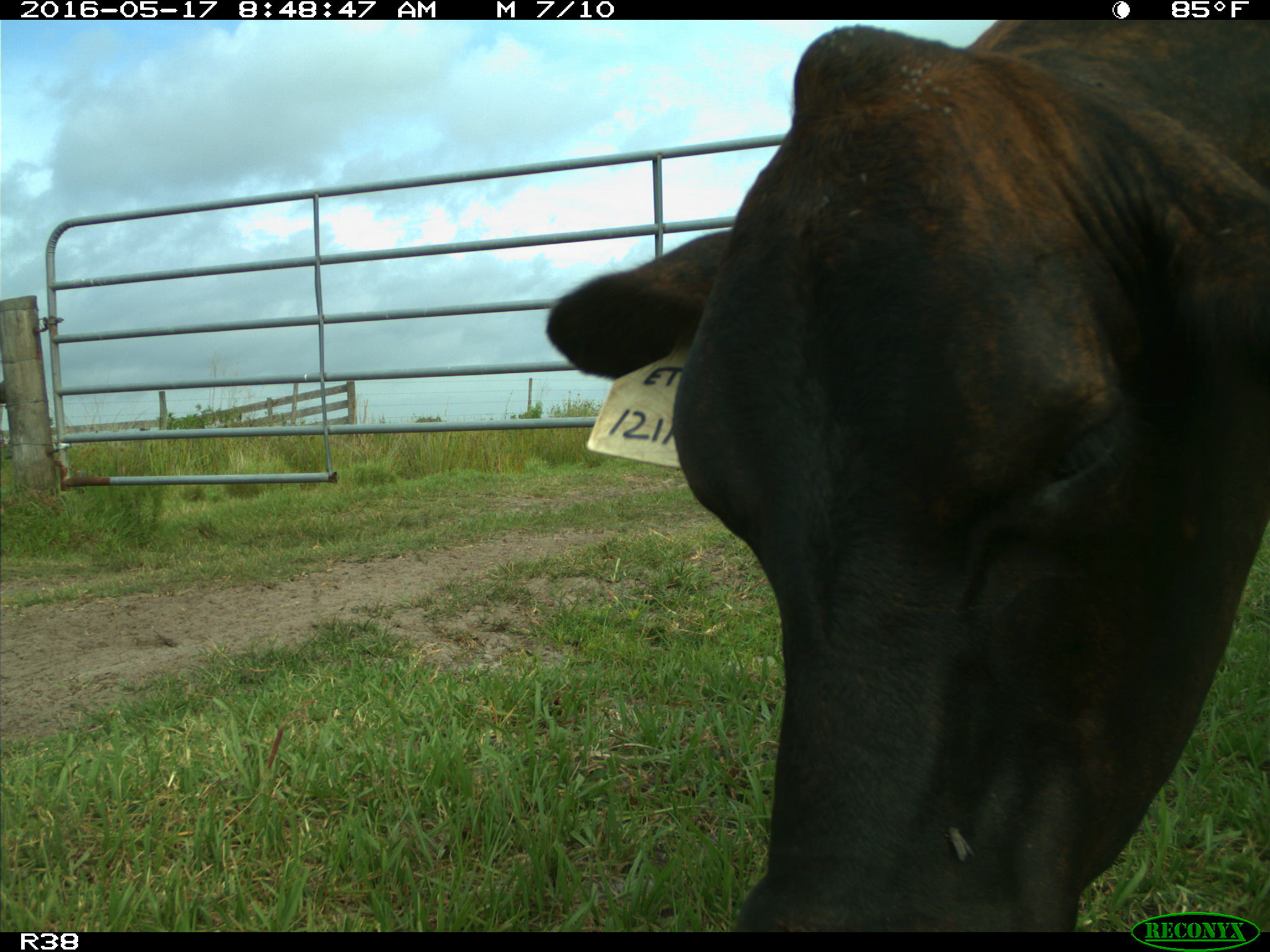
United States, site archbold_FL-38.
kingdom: Animalia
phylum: Chordata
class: Mammalia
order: Artiodactyla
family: Bovidae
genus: Bos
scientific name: Bos taurus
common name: domestic cow